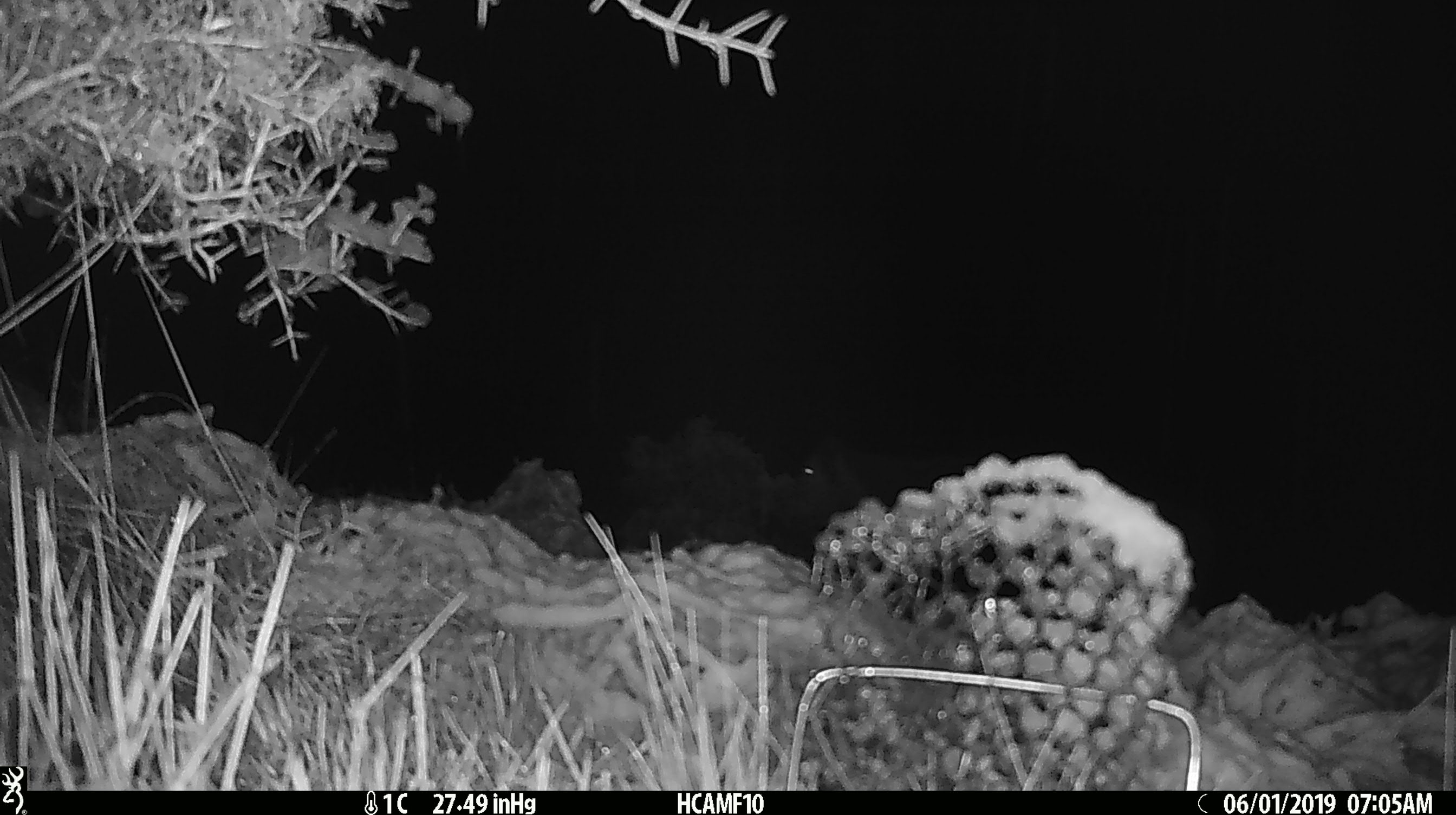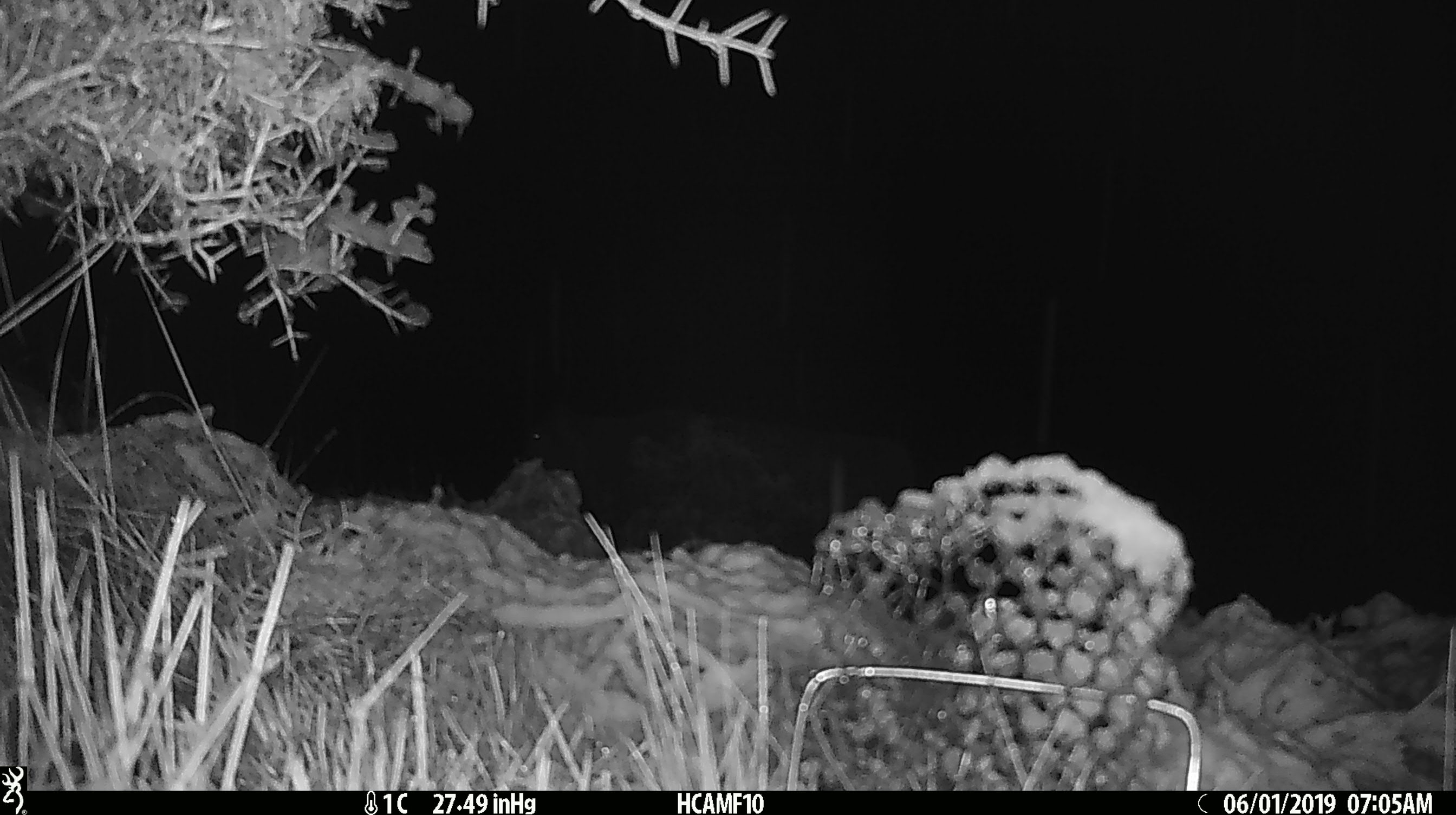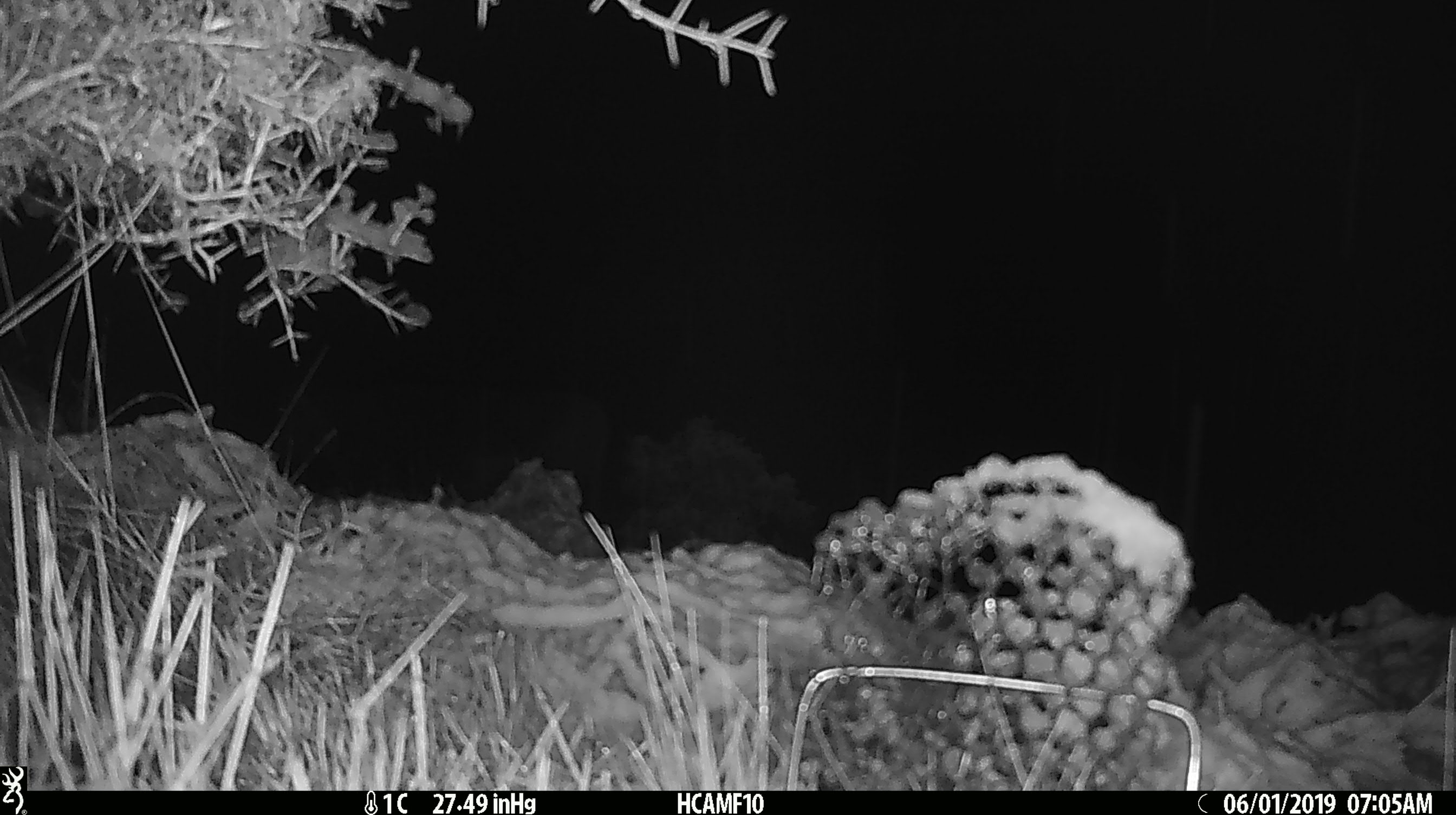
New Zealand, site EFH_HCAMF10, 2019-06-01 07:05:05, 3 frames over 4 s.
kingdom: Animalia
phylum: Chordata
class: Mammalia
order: Artiodactyla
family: Bovidae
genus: Bos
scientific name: Bos taurus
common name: domestic cow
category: cow